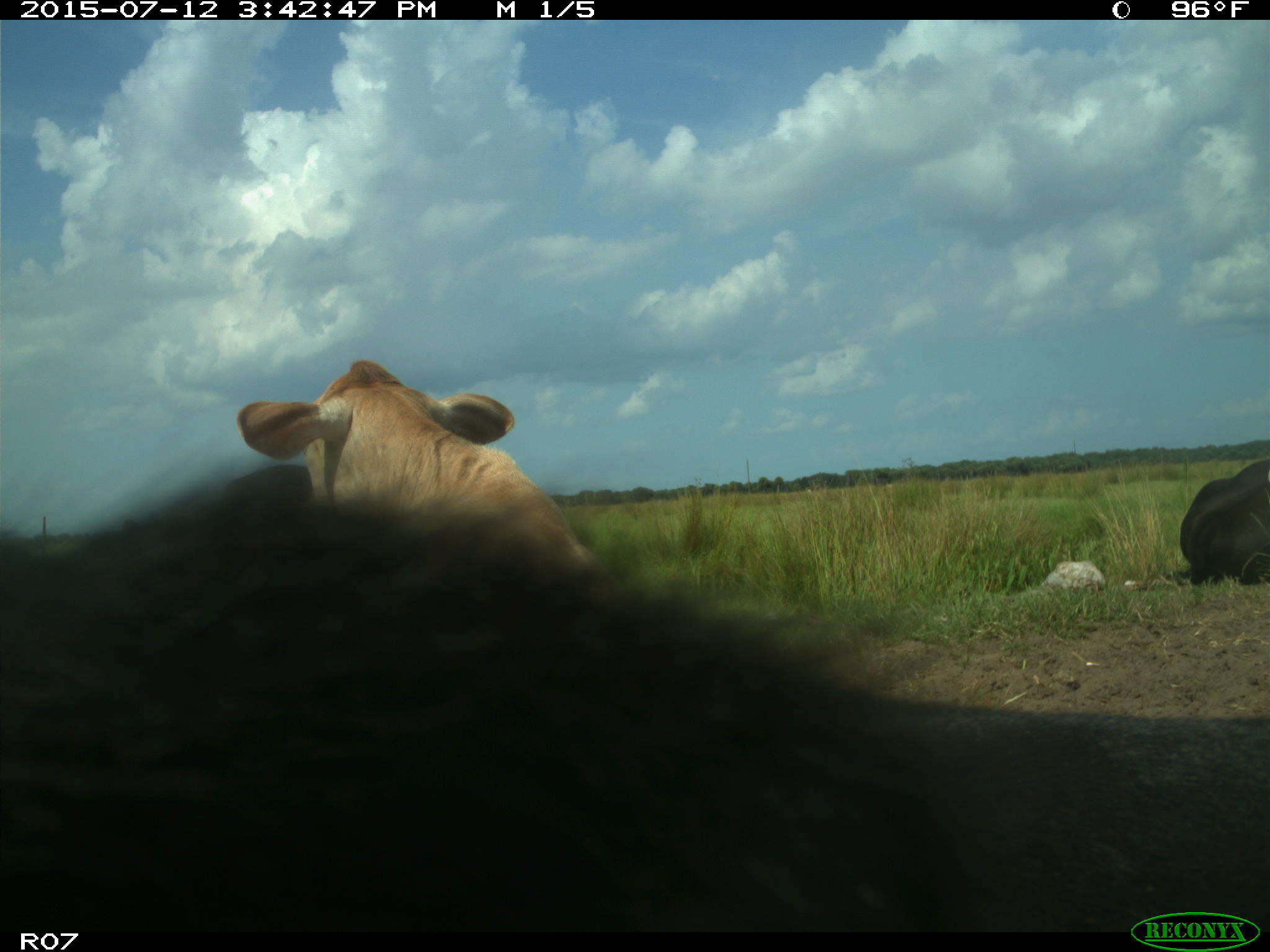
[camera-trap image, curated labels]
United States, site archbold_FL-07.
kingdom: Animalia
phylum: Chordata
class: Mammalia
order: Artiodactyla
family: Bovidae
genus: Bos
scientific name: Bos taurus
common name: domestic cow